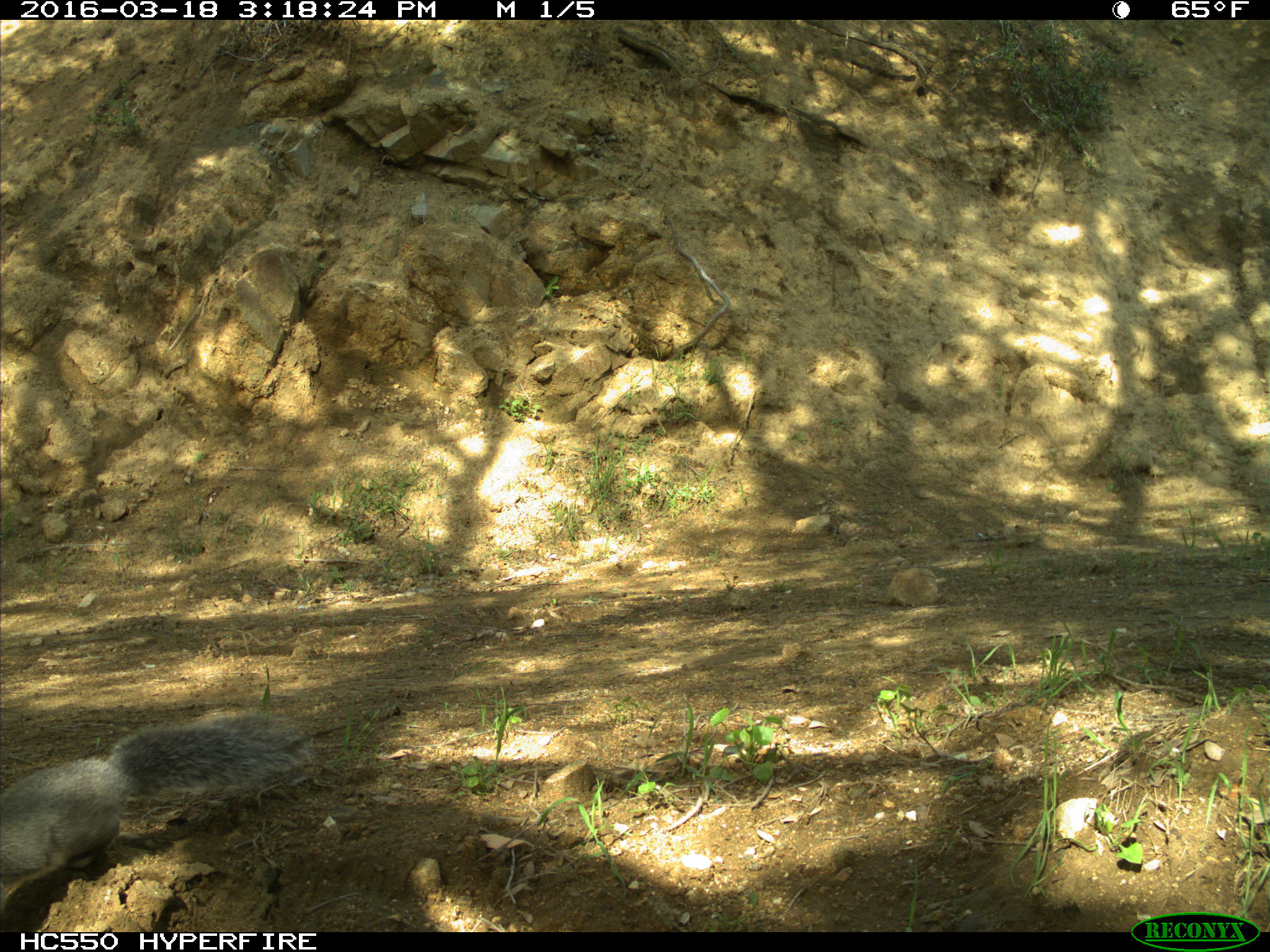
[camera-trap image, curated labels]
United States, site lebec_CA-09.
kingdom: Animalia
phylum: Chordata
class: Mammalia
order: Rodentia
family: Sciuridae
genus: Sciurus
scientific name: Sciurus carolinensis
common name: eastern gray squirrel